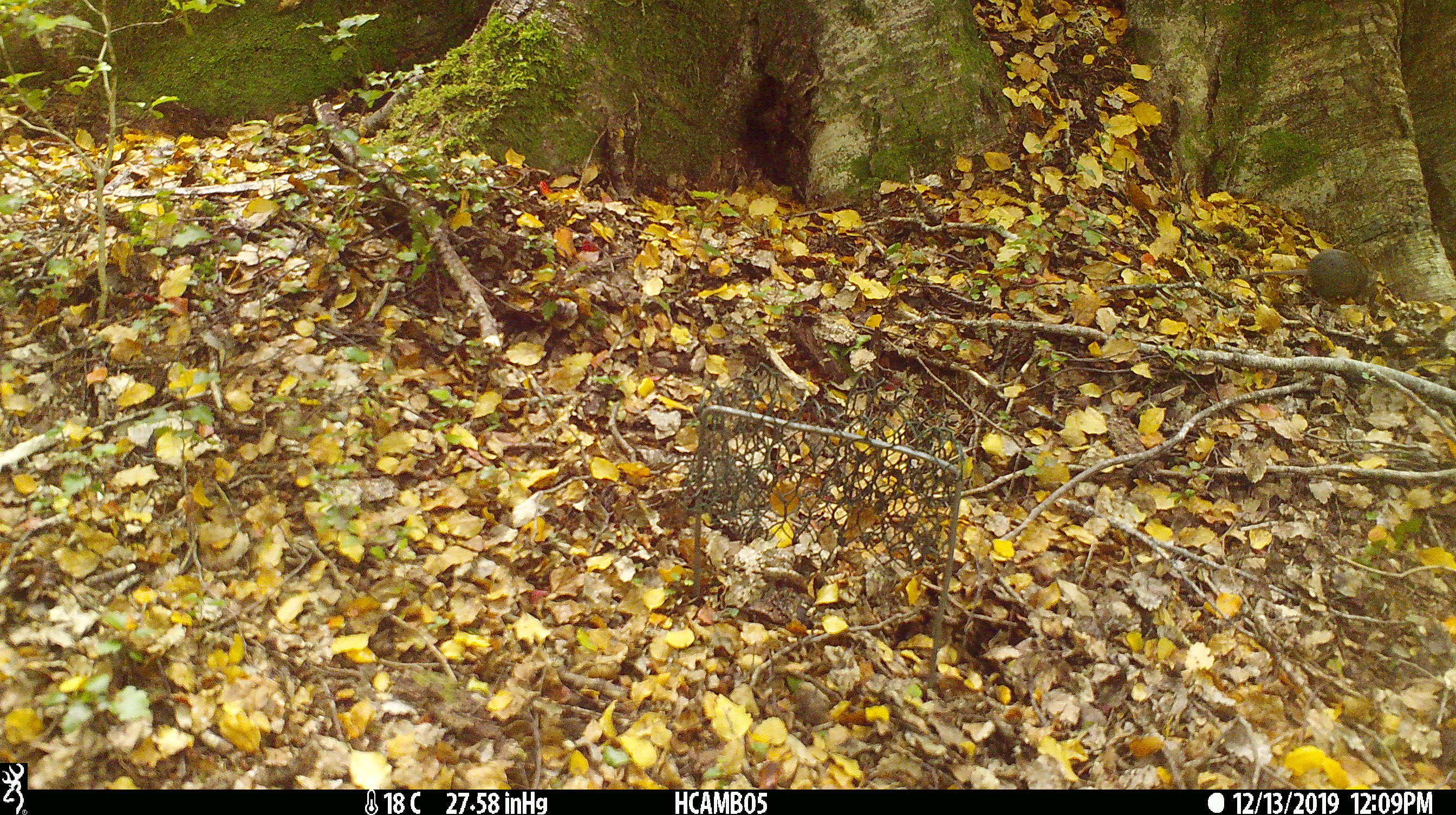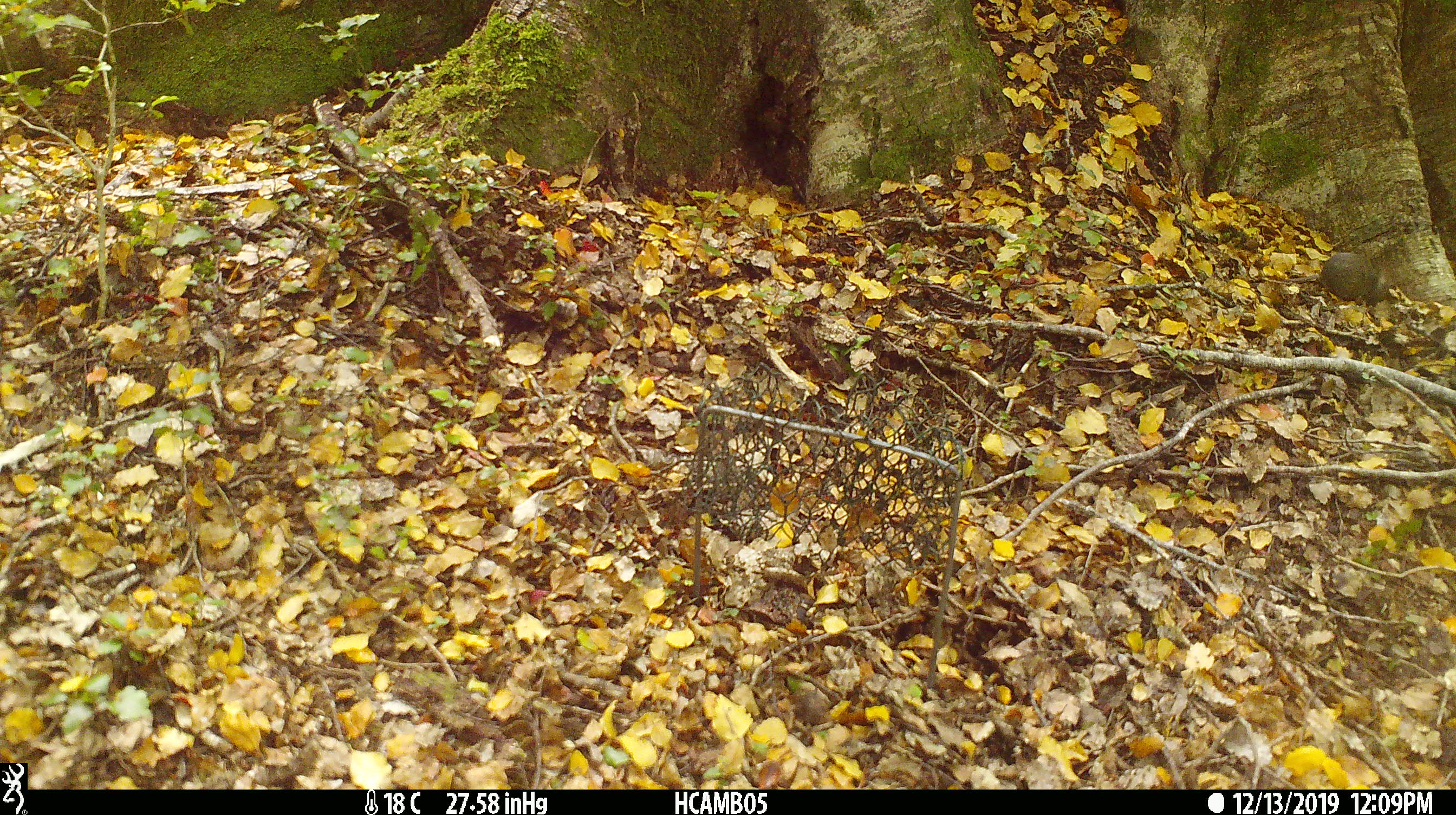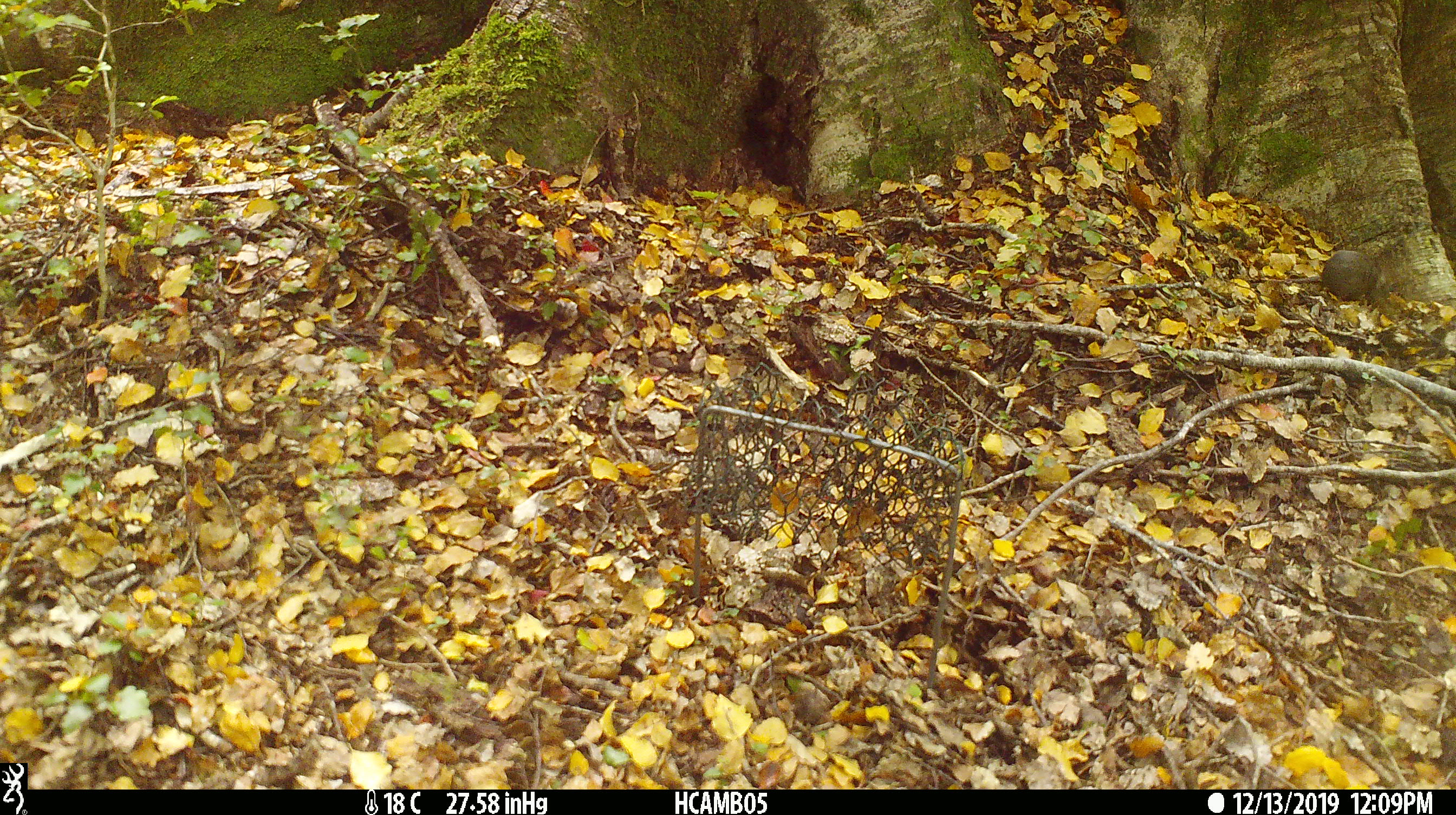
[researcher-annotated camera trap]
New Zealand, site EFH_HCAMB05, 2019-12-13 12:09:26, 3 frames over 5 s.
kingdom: Animalia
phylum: Chordata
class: Mammalia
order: Rodentia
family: Muridae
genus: Mus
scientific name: Mus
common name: mouse